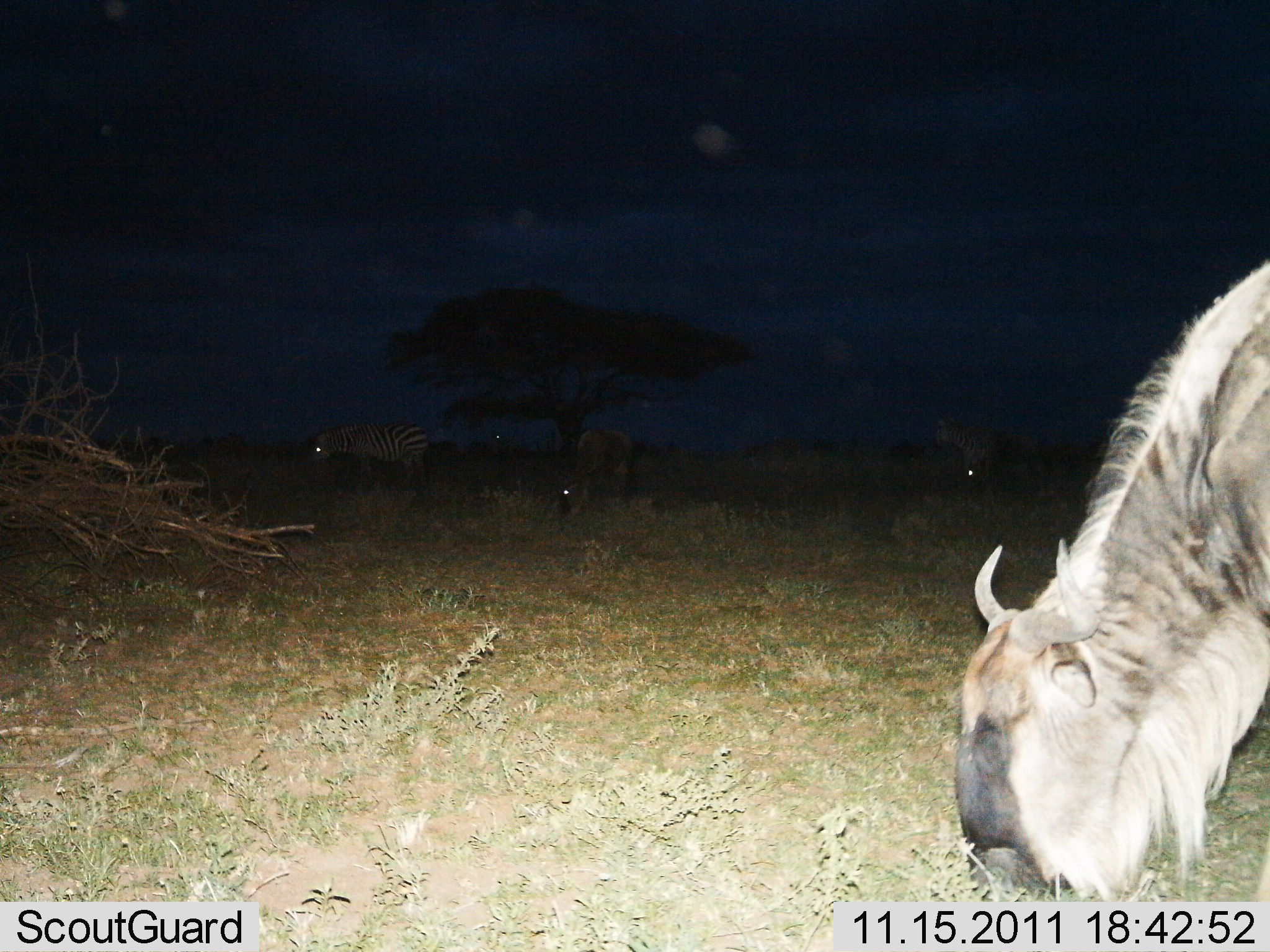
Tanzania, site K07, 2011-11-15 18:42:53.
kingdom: Animalia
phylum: Chordata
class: Mammalia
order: Artiodactyla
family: Bovidae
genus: Connochaetes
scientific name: Connochaetes taurinus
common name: blue wildebeest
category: wildebeest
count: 2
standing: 24%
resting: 0%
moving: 0%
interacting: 0%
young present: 0%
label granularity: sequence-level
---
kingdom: Animalia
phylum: Chordata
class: Mammalia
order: Perissodactyla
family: Equidae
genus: Equus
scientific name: Equus quagga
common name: plains zebra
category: zebra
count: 2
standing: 50%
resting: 8%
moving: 17%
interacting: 0%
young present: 0%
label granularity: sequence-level